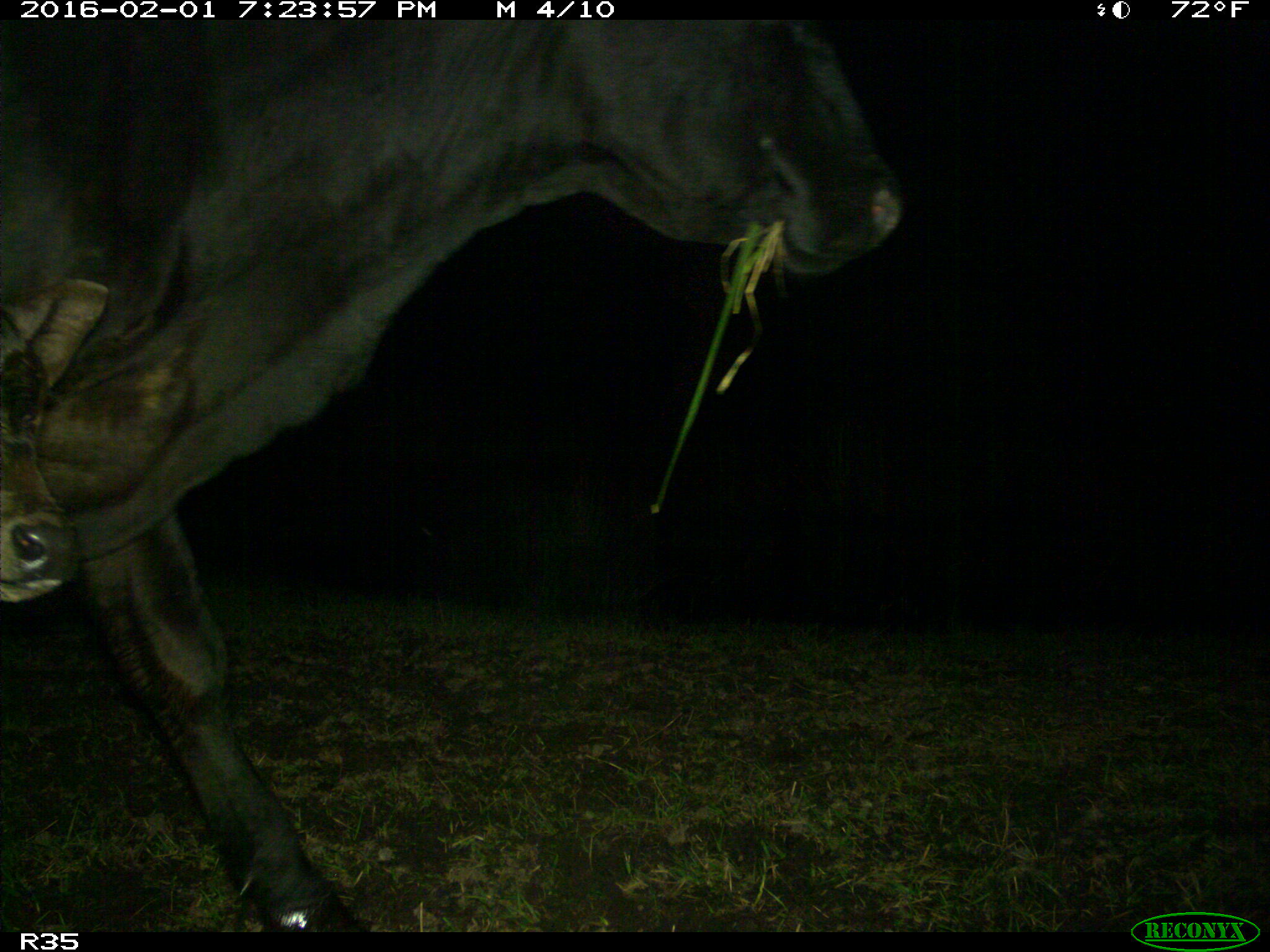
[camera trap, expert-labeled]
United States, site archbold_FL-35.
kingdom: Animalia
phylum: Chordata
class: Mammalia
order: Artiodactyla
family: Bovidae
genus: Bos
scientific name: Bos taurus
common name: domestic cow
Bos taurus (domestic cow).